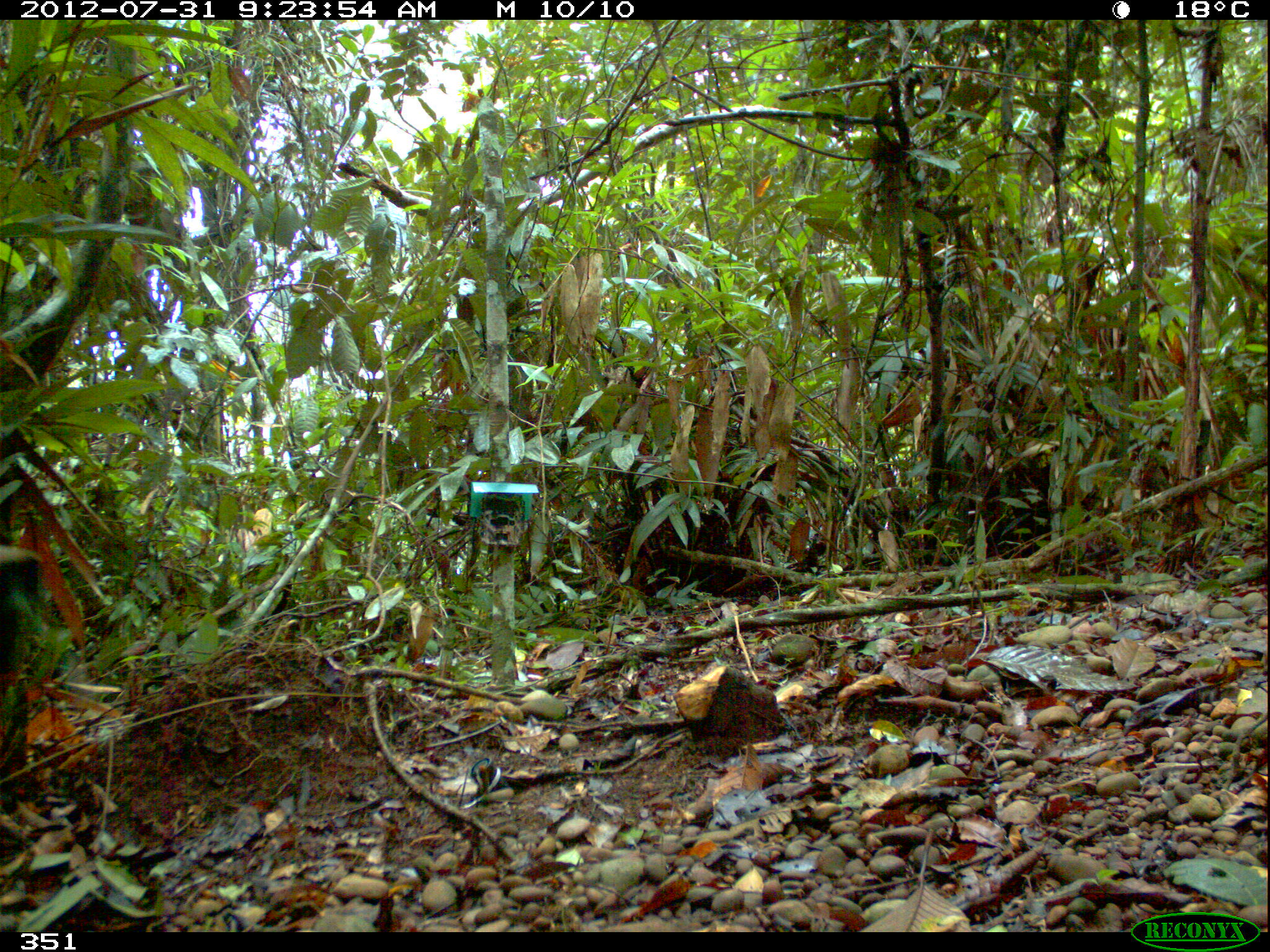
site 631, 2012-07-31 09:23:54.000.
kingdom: Animalia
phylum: Chordata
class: Aves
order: Gruiformes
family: Psophiidae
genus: Psophia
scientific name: Psophia leucoptera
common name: pale-winged trumpeter